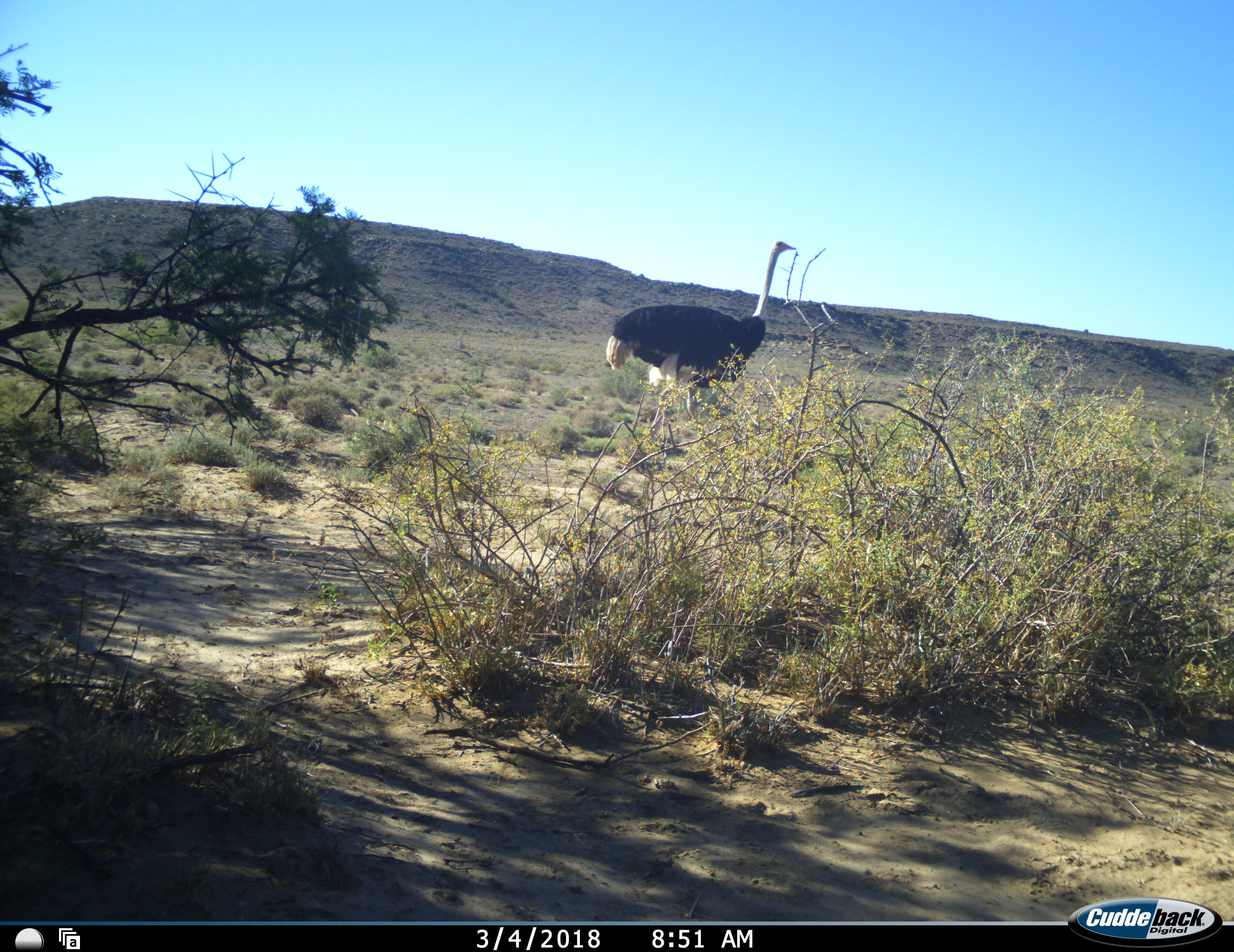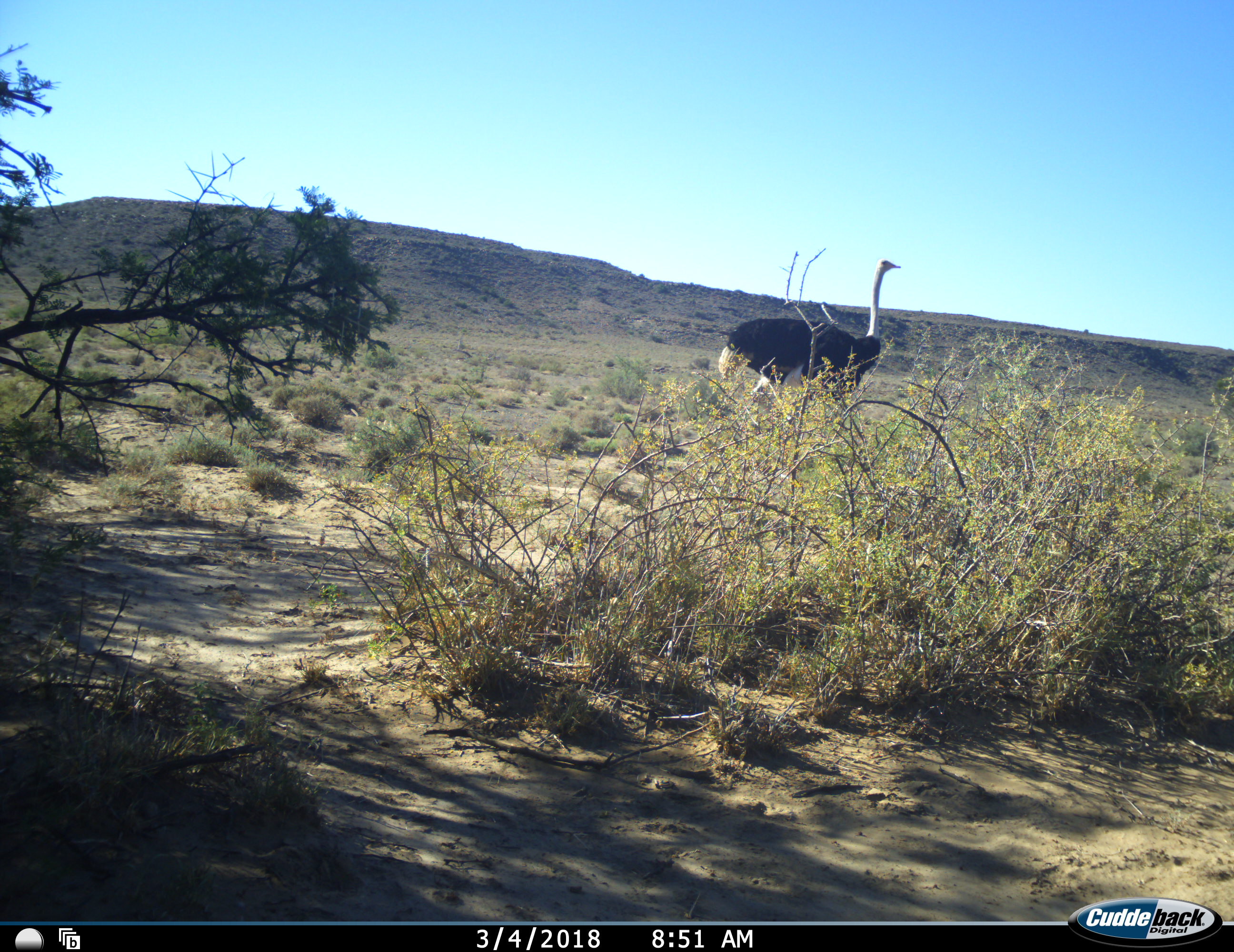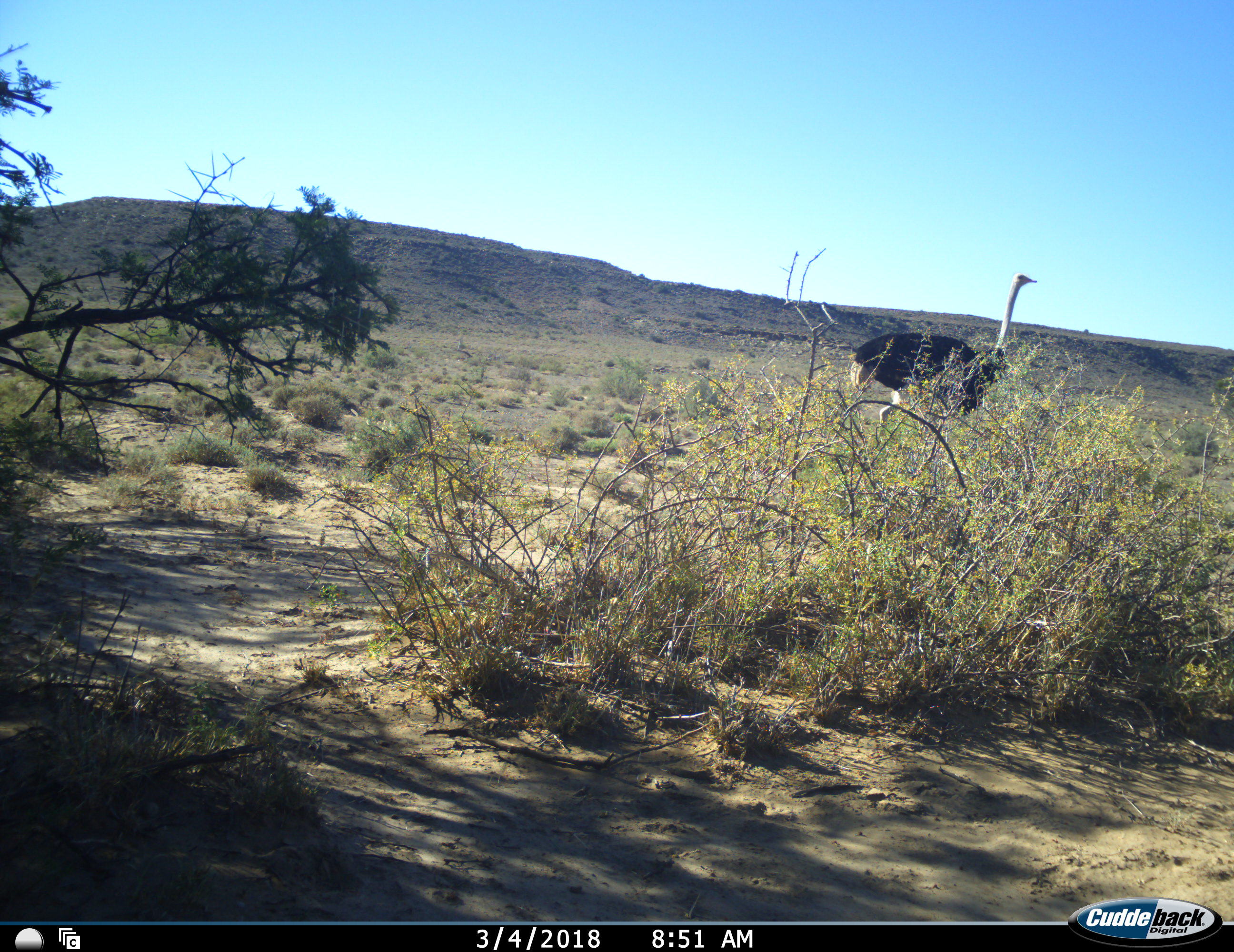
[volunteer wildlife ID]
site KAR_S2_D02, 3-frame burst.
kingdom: Animalia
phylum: Chordata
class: Aves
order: Struthioniformes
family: Struthionidae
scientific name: Struthionidae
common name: ostrich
Ostrich (Struthionidae), count 1. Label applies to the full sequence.